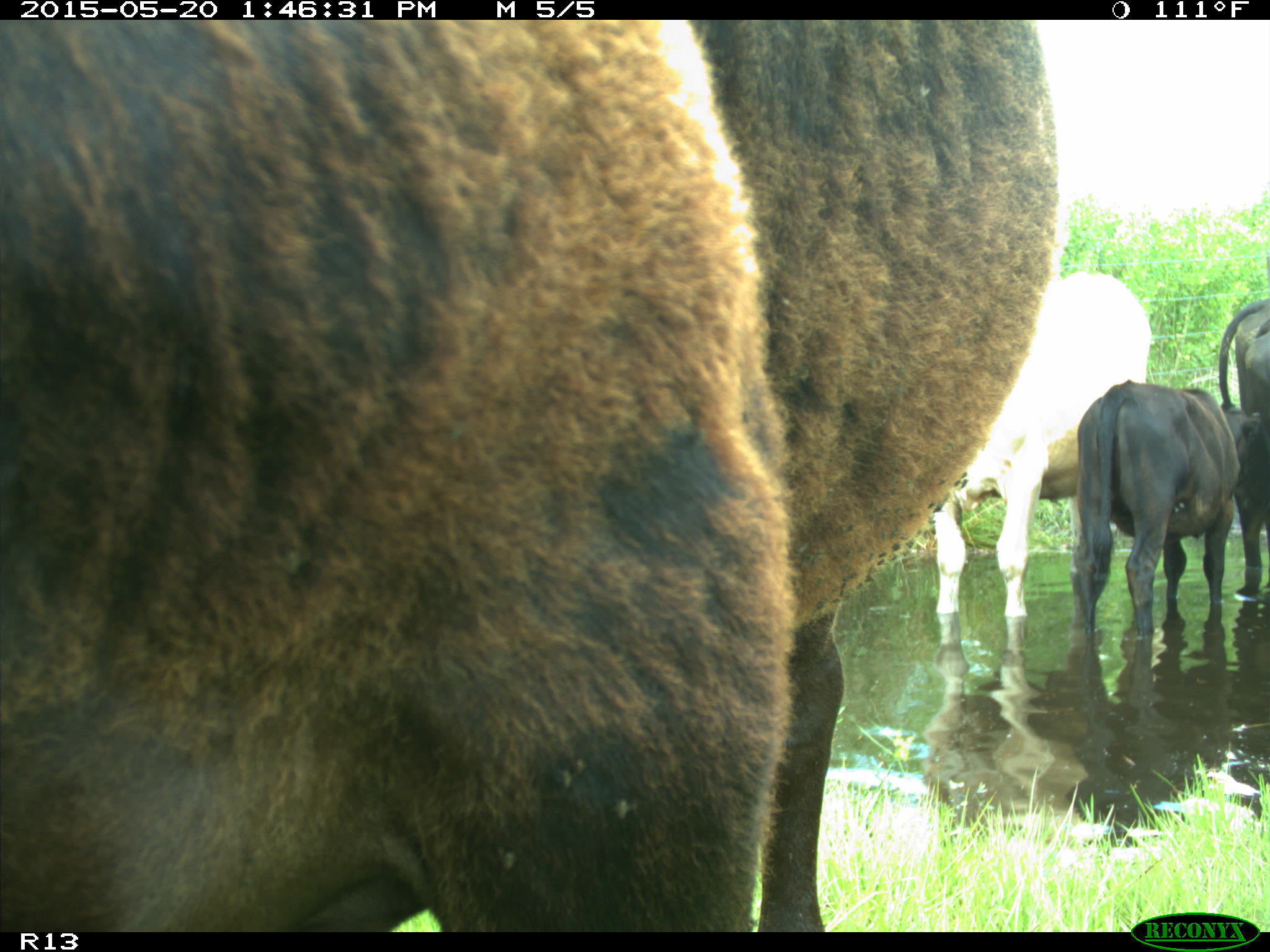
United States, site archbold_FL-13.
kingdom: Animalia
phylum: Chordata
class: Mammalia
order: Artiodactyla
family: Bovidae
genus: Bos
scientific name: Bos taurus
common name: domestic cow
Bos taurus (domestic cow).